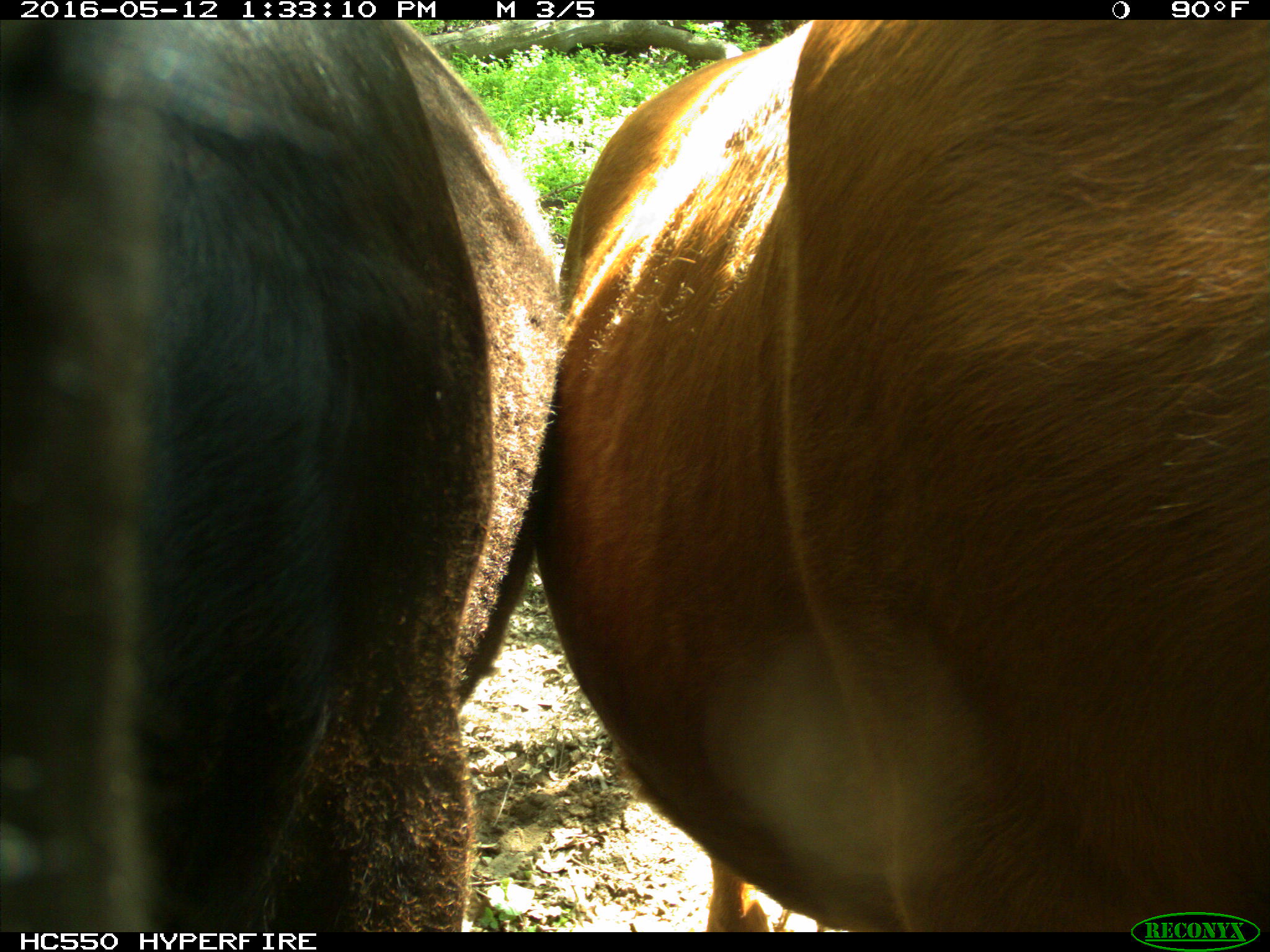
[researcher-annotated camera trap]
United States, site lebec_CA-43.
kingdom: Animalia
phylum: Chordata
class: Mammalia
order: Artiodactyla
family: Bovidae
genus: Bos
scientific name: Bos taurus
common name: domestic cow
Bos taurus (domestic cow).